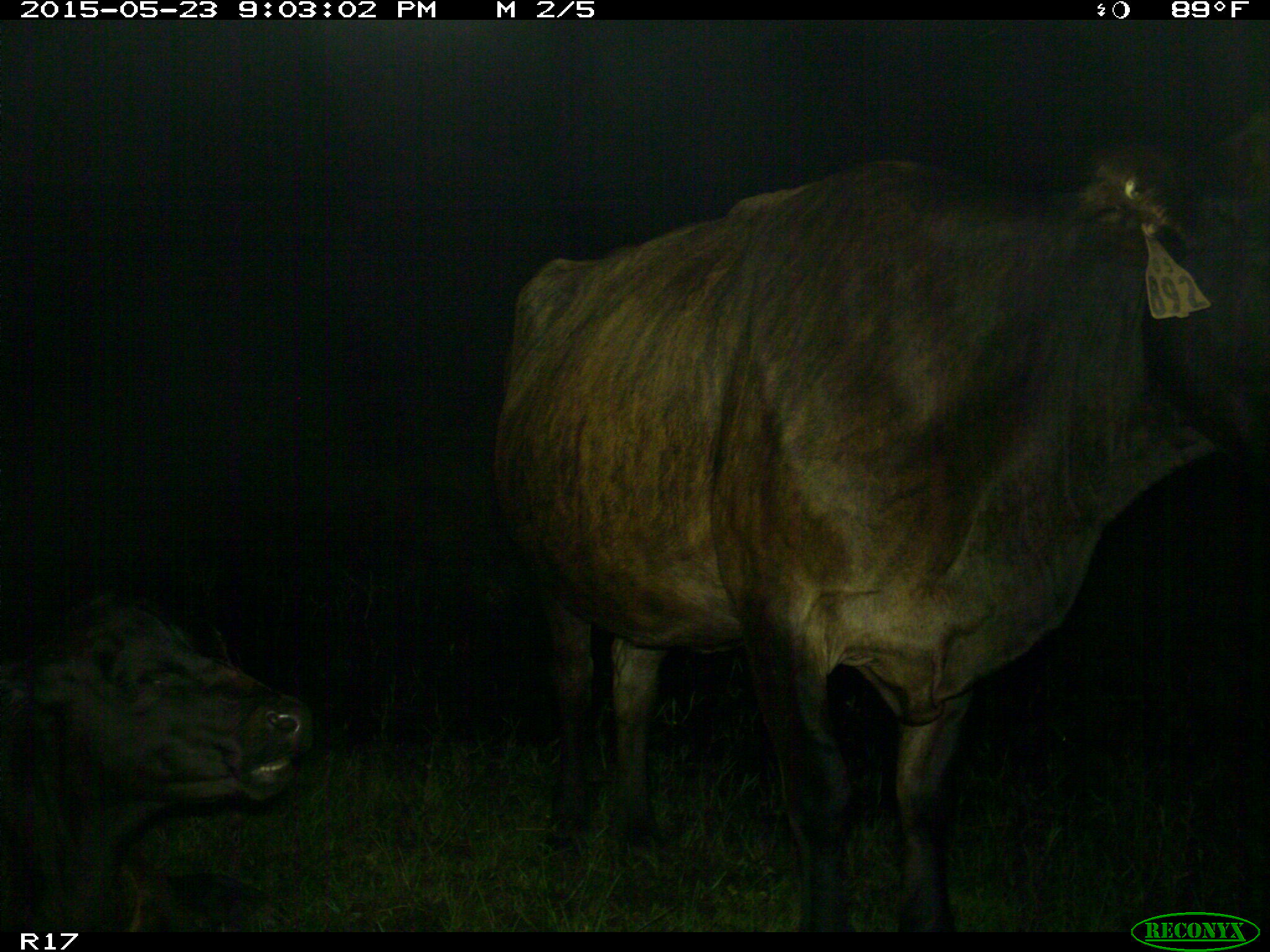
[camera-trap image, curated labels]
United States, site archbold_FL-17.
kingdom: Animalia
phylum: Chordata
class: Mammalia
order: Artiodactyla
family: Bovidae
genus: Bos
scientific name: Bos taurus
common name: domestic cow